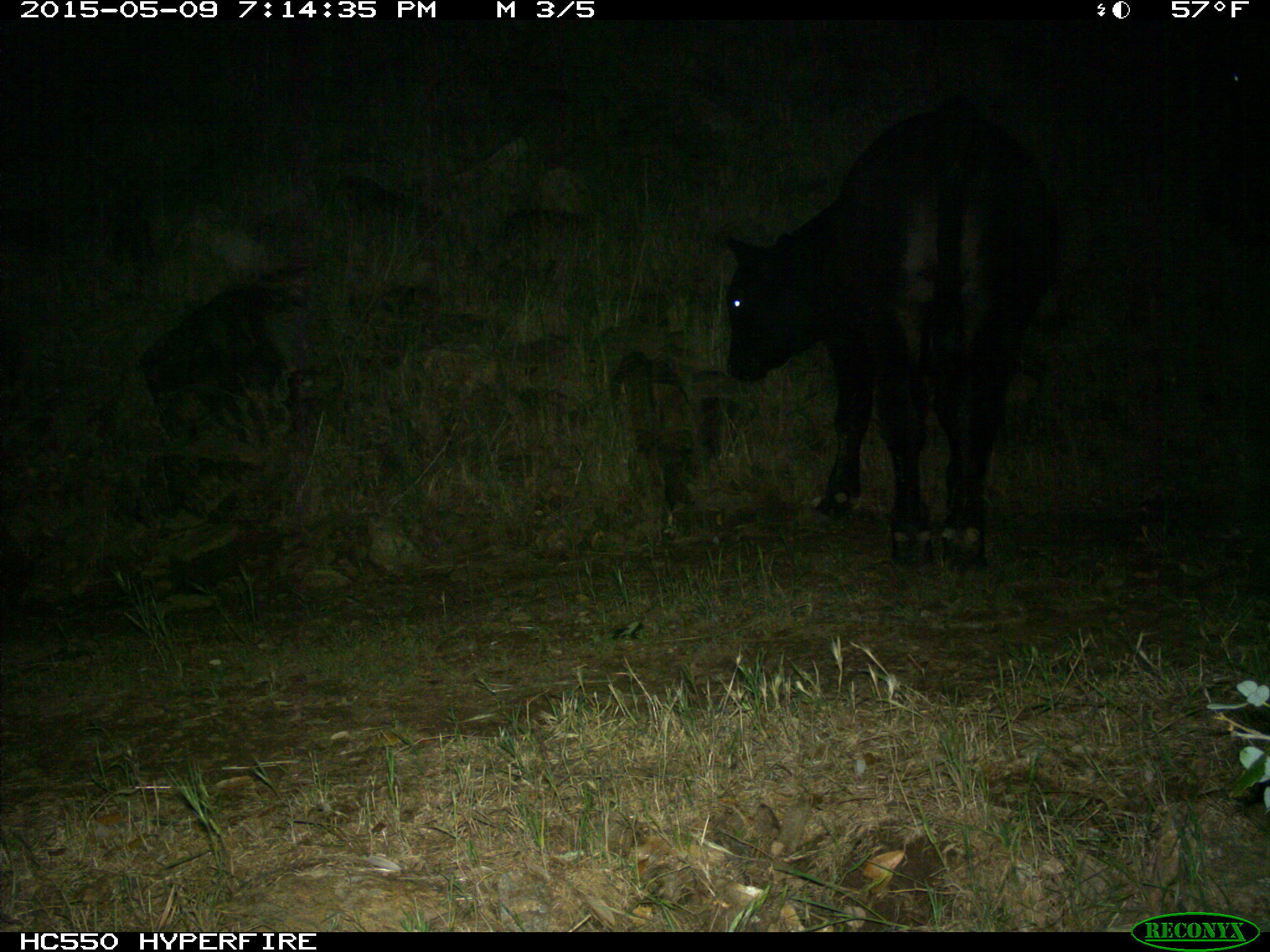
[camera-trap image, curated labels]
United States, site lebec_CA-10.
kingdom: Animalia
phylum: Chordata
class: Mammalia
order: Artiodactyla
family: Bovidae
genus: Bos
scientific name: Bos taurus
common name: domestic cow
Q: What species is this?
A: Bos taurus (domestic cow).